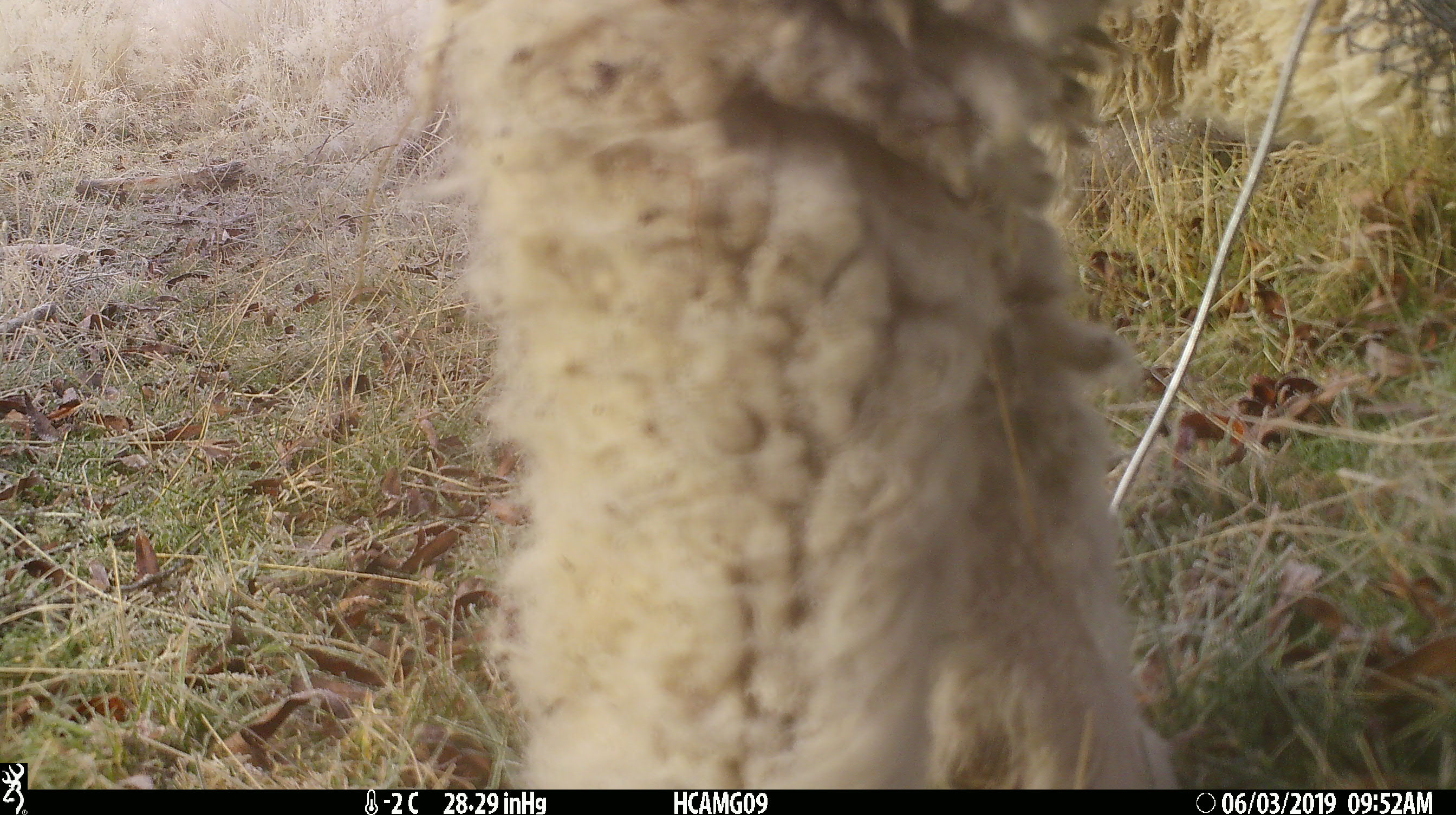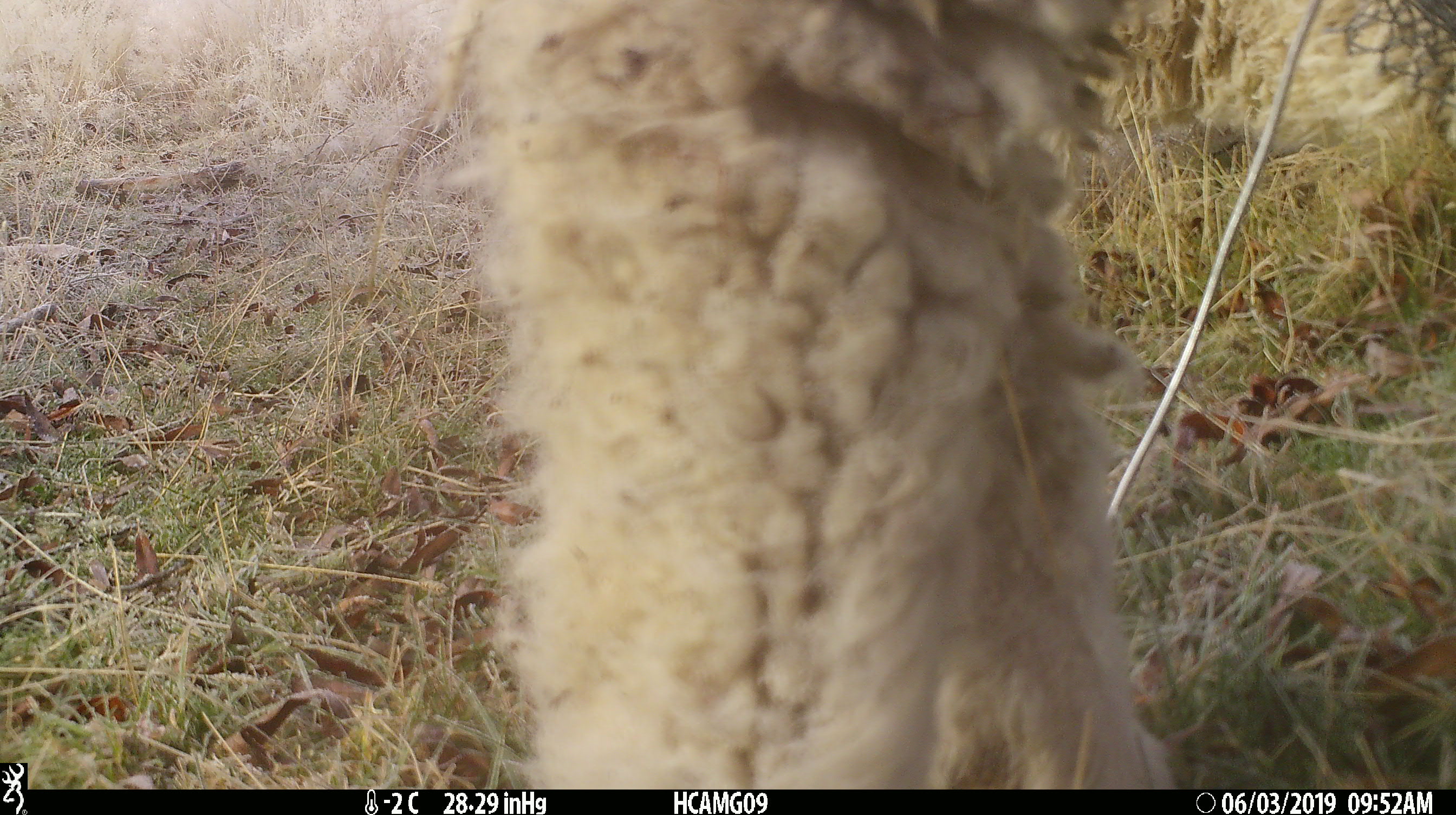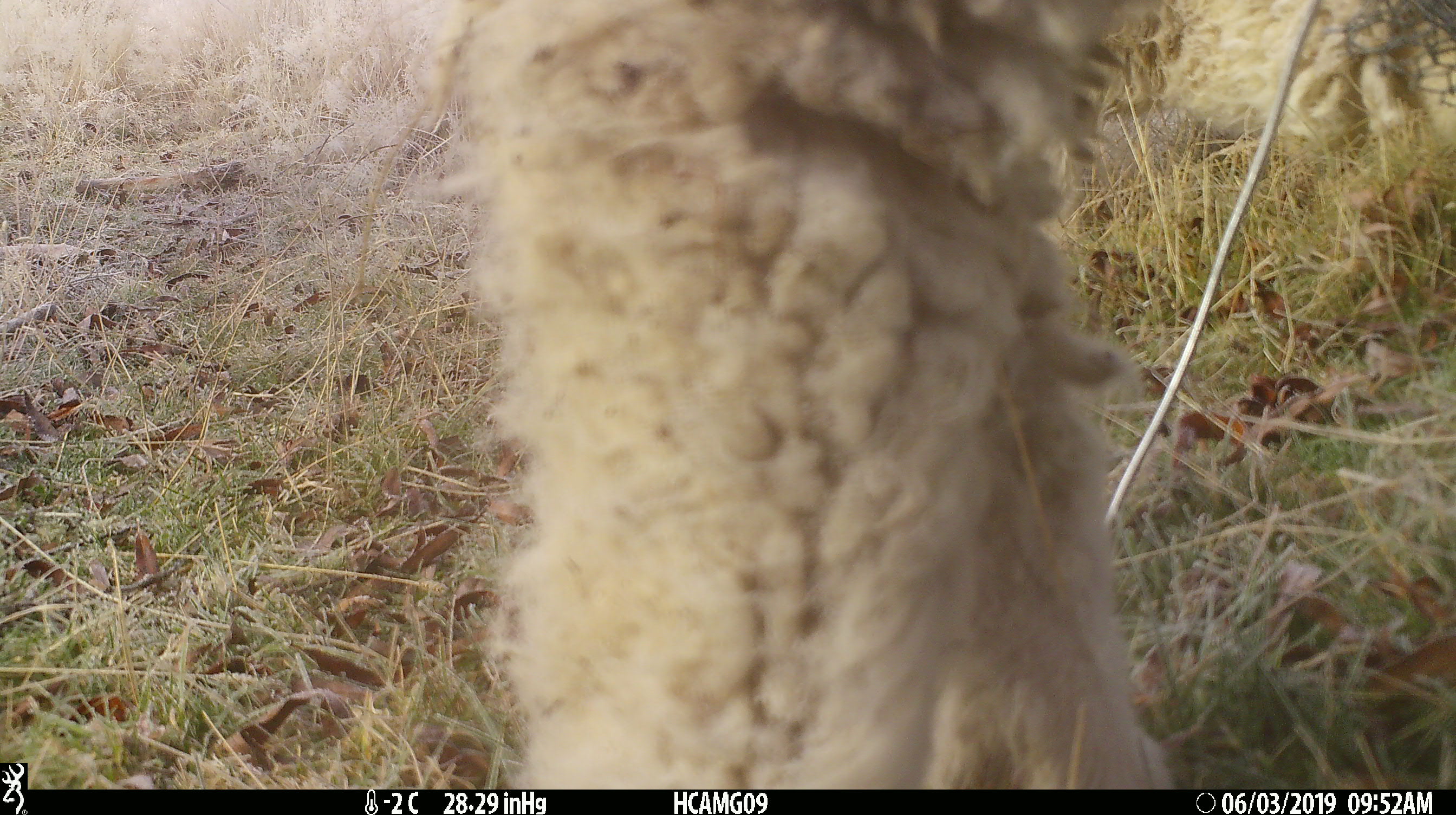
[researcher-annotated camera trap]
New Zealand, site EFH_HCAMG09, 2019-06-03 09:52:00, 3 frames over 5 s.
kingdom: Animalia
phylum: Chordata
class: Mammalia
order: Artiodactyla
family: Bovidae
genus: Ovis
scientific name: Ovis aries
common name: domestic sheep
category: sheep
Sheep (domestic sheep) (Ovis aries).